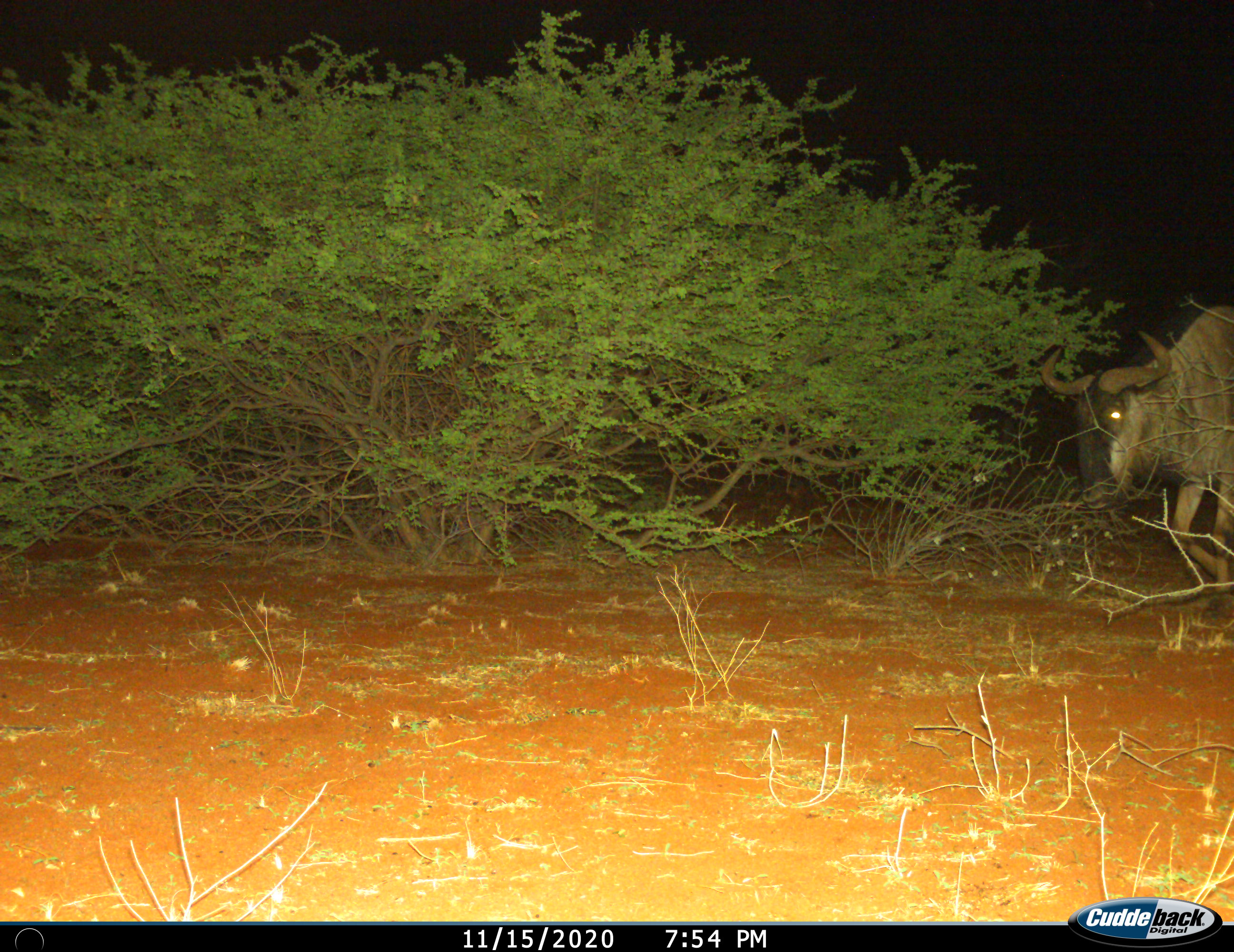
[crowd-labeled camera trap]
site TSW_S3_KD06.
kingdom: Animalia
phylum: Chordata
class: Mammalia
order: Artiodactyla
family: Bovidae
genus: Connochaetes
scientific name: Connochaetes taurinus taurinus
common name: blue wildebeest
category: wildebeestblue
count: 1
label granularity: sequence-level